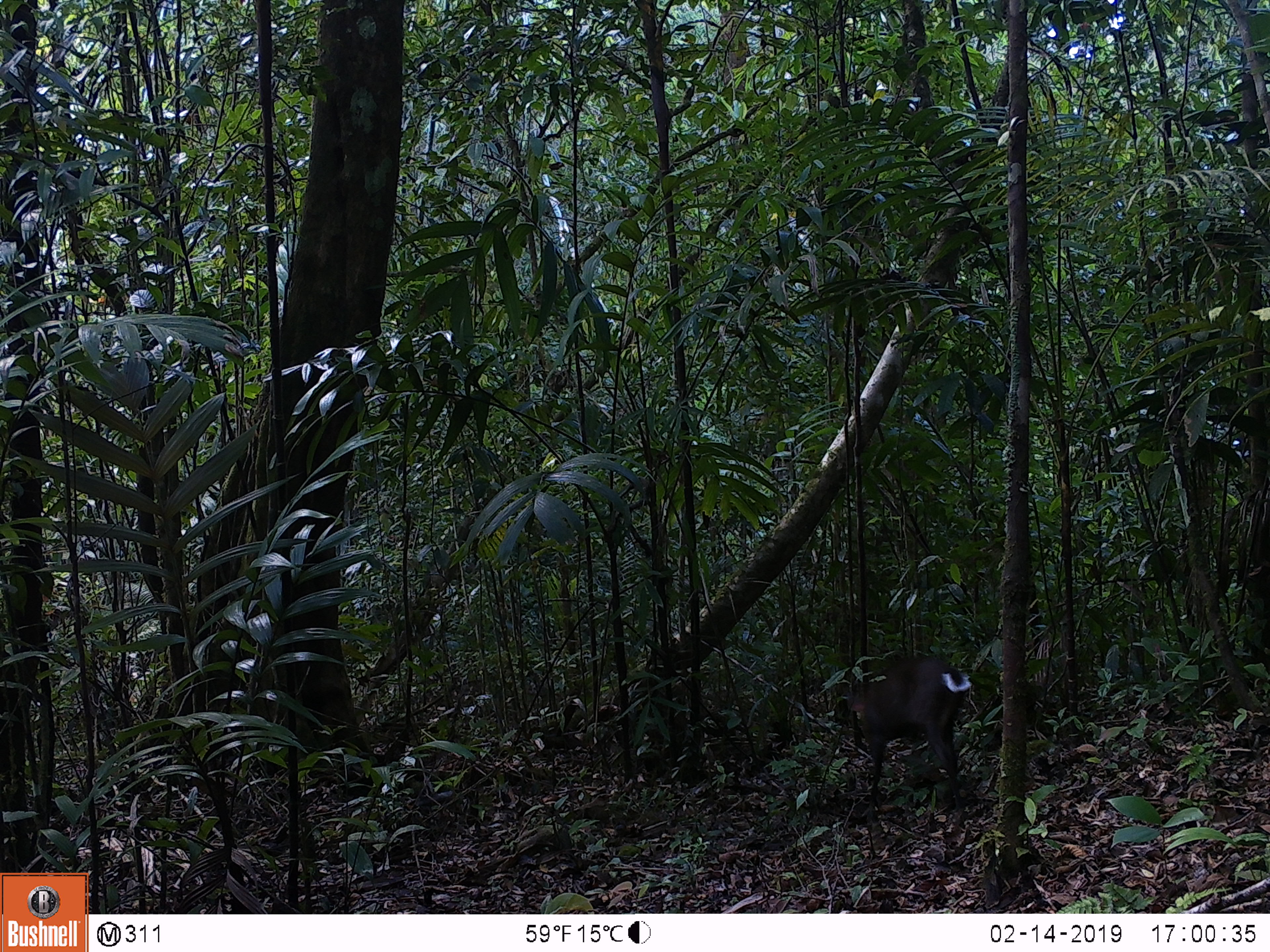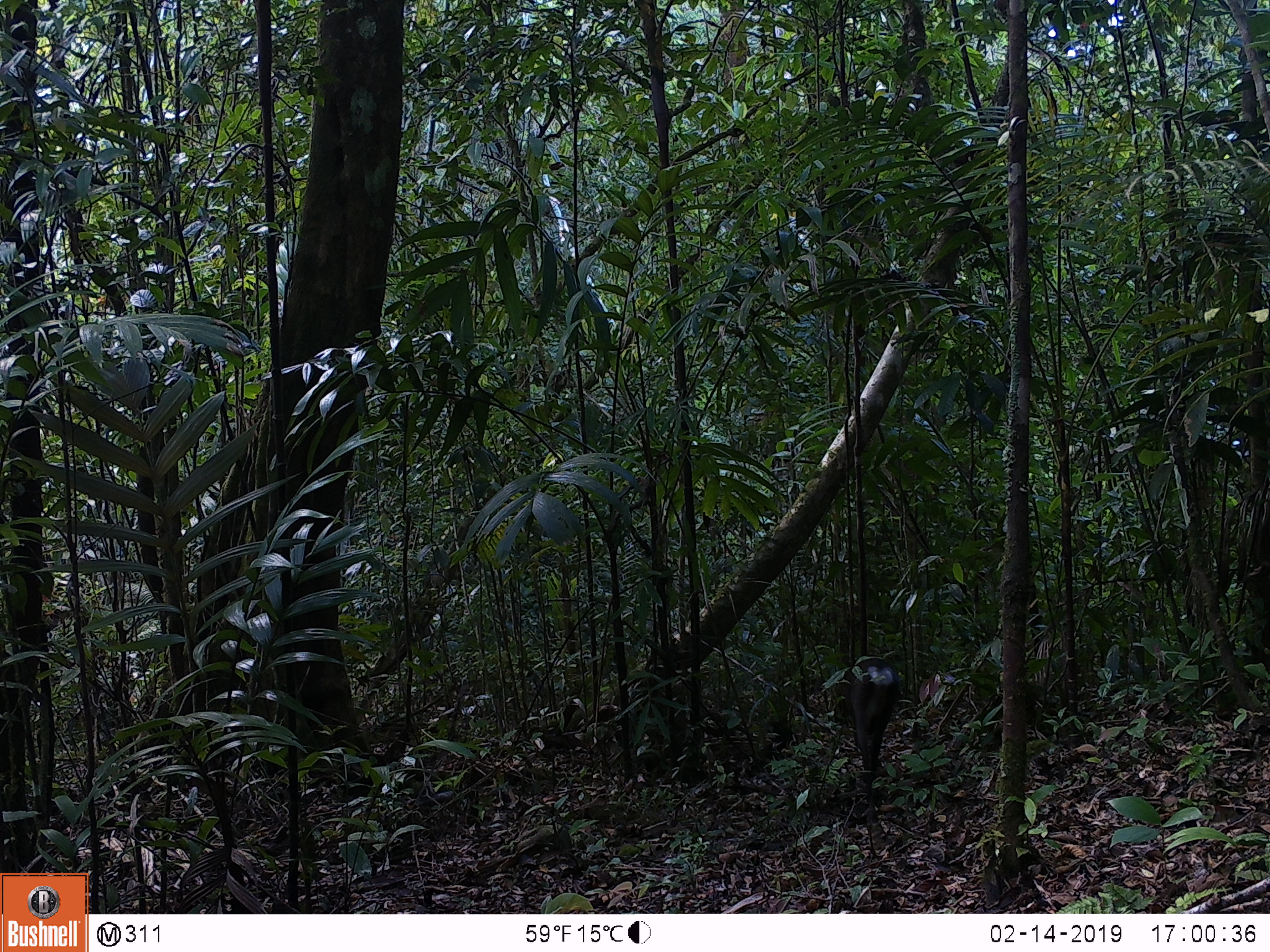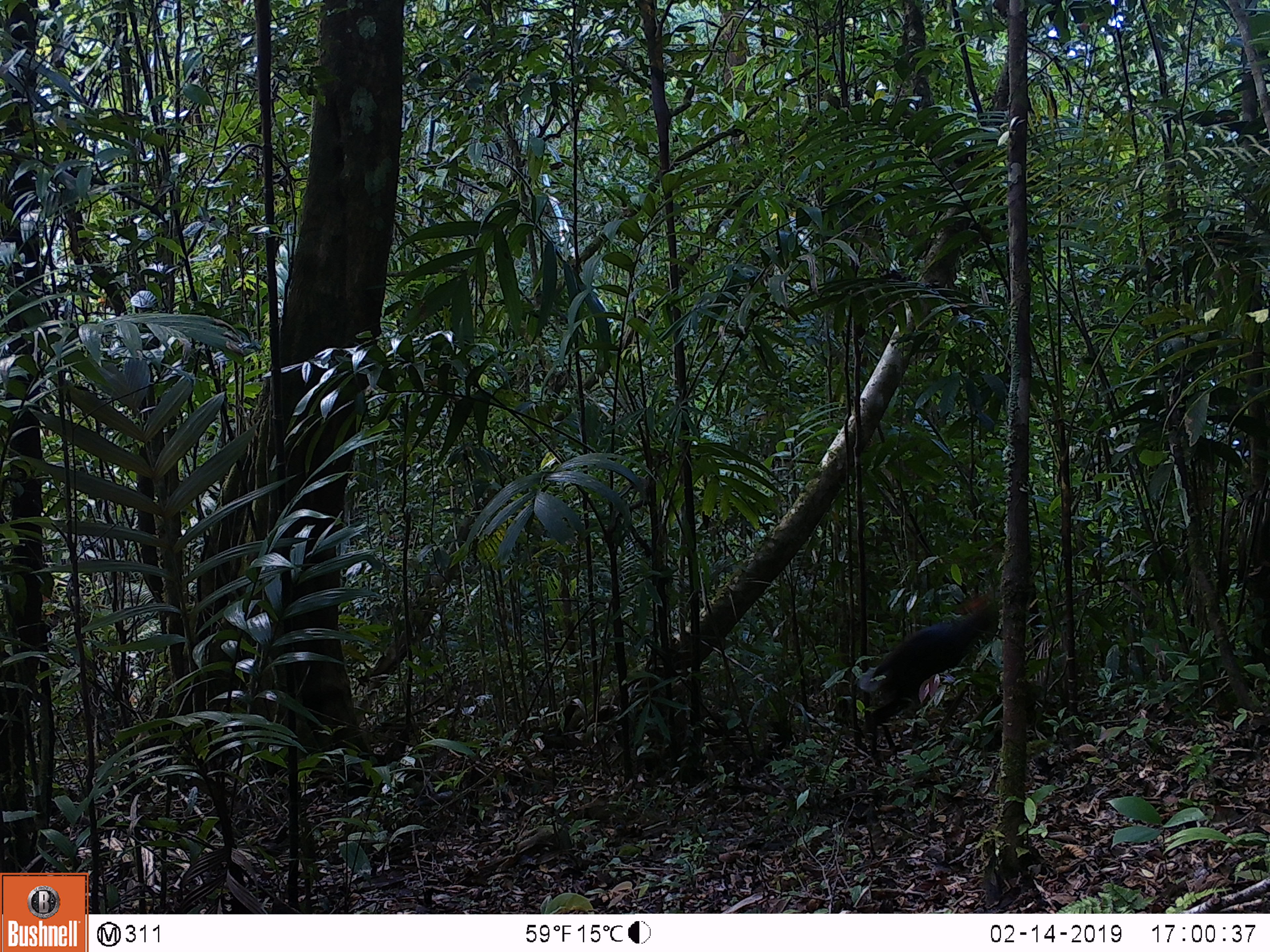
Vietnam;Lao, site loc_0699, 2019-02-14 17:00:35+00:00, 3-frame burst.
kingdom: Animalia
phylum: Chordata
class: Mammalia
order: Artiodactyla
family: Cervidae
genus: Muntiacus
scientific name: Muntiacus rooseveltorum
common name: roosevelt's muntjac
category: roosevelts muntjac group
Roosevelts muntjac group (roosevelt's muntjac) (Muntiacus rooseveltorum). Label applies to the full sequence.